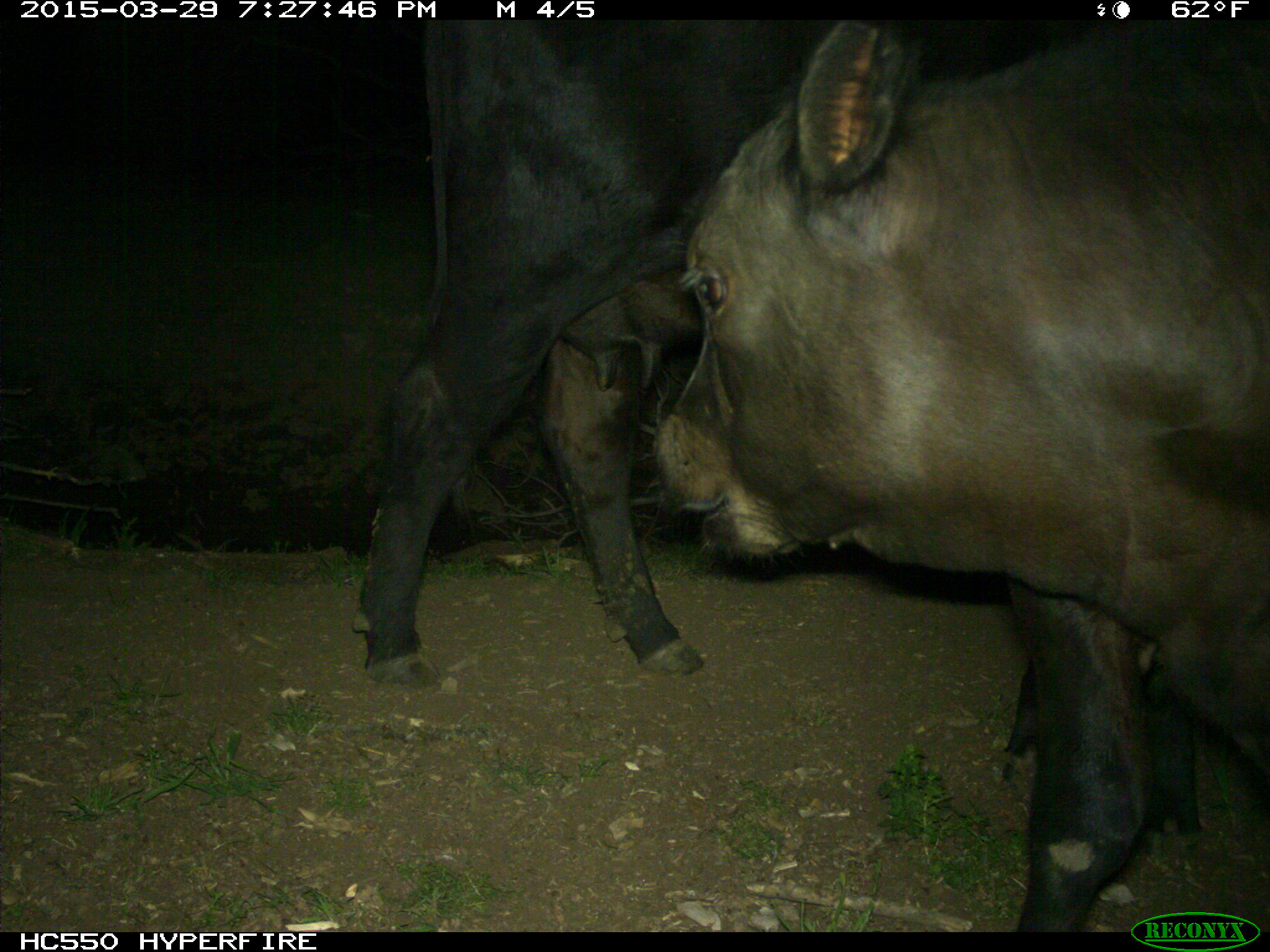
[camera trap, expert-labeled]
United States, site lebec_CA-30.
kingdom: Animalia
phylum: Chordata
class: Mammalia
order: Artiodactyla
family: Bovidae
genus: Bos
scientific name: Bos taurus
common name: domestic cow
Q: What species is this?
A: Bos taurus (domestic cow).